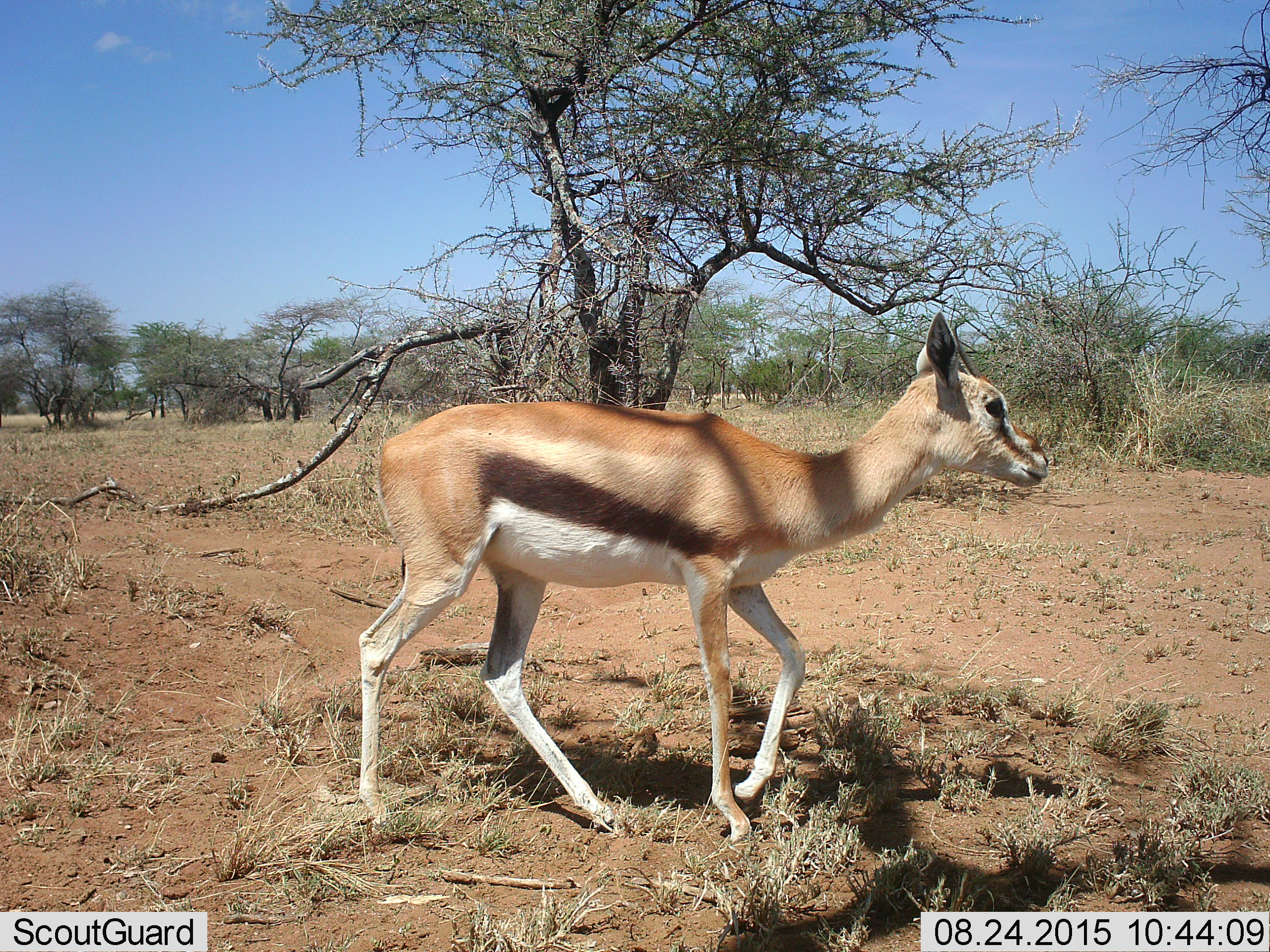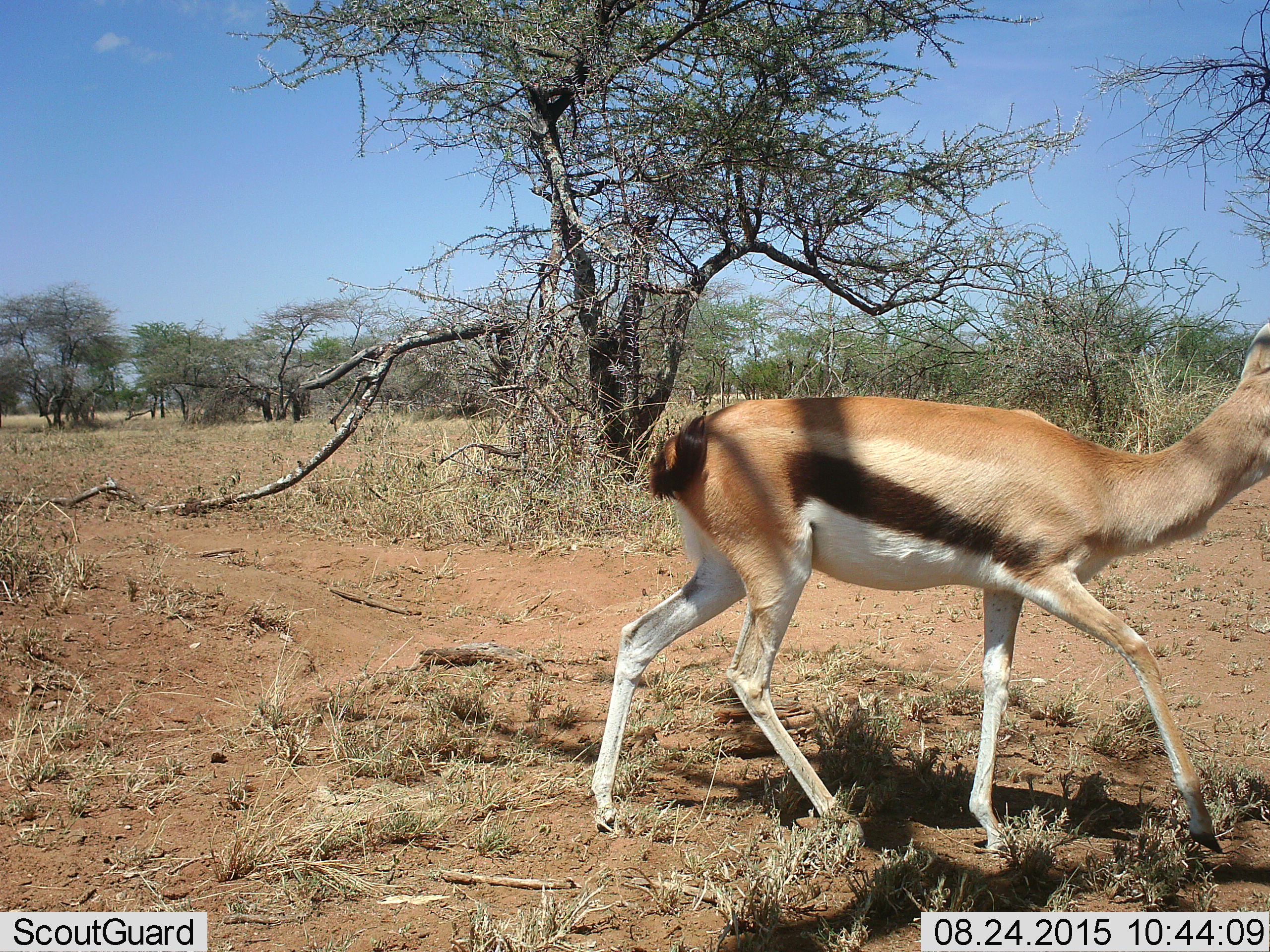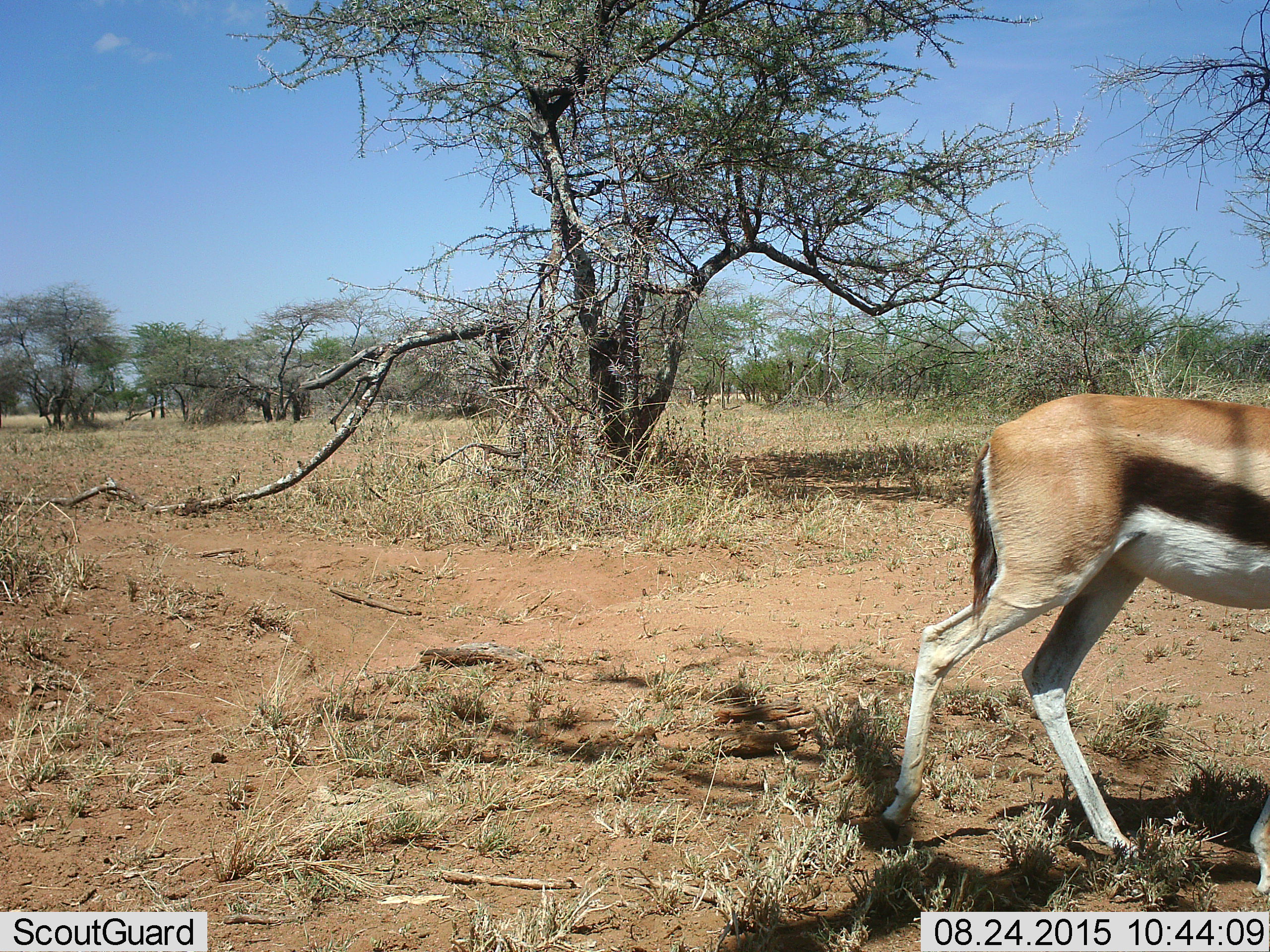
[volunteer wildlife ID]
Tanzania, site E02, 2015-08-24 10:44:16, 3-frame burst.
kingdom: Animalia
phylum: Chordata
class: Mammalia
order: Artiodactyla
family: Bovidae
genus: Eudorcas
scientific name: Eudorcas thomsonii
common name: thomson's gazelle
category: gazellethomsons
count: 1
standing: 0%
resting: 0%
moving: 100%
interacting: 0%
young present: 33%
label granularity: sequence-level